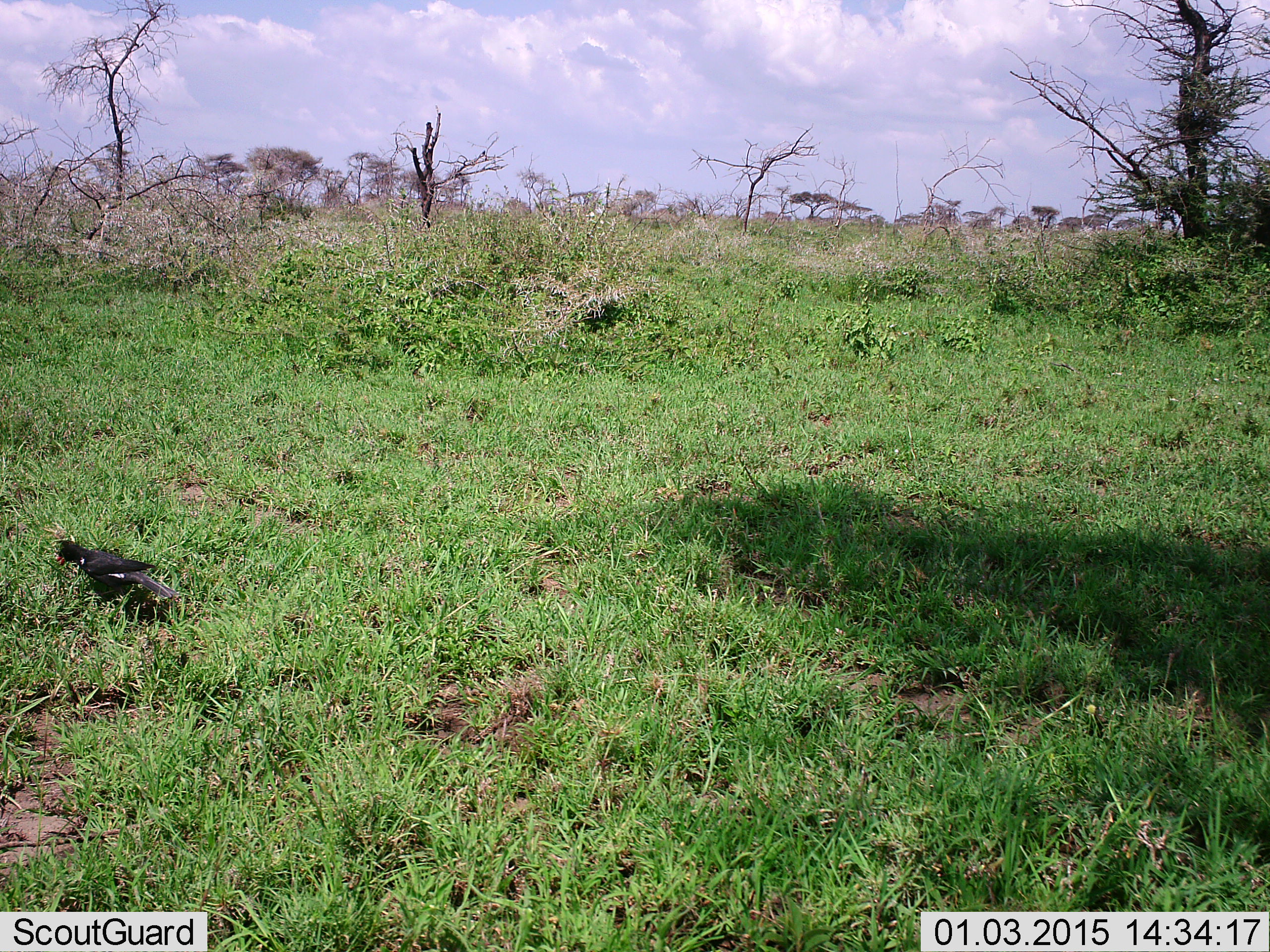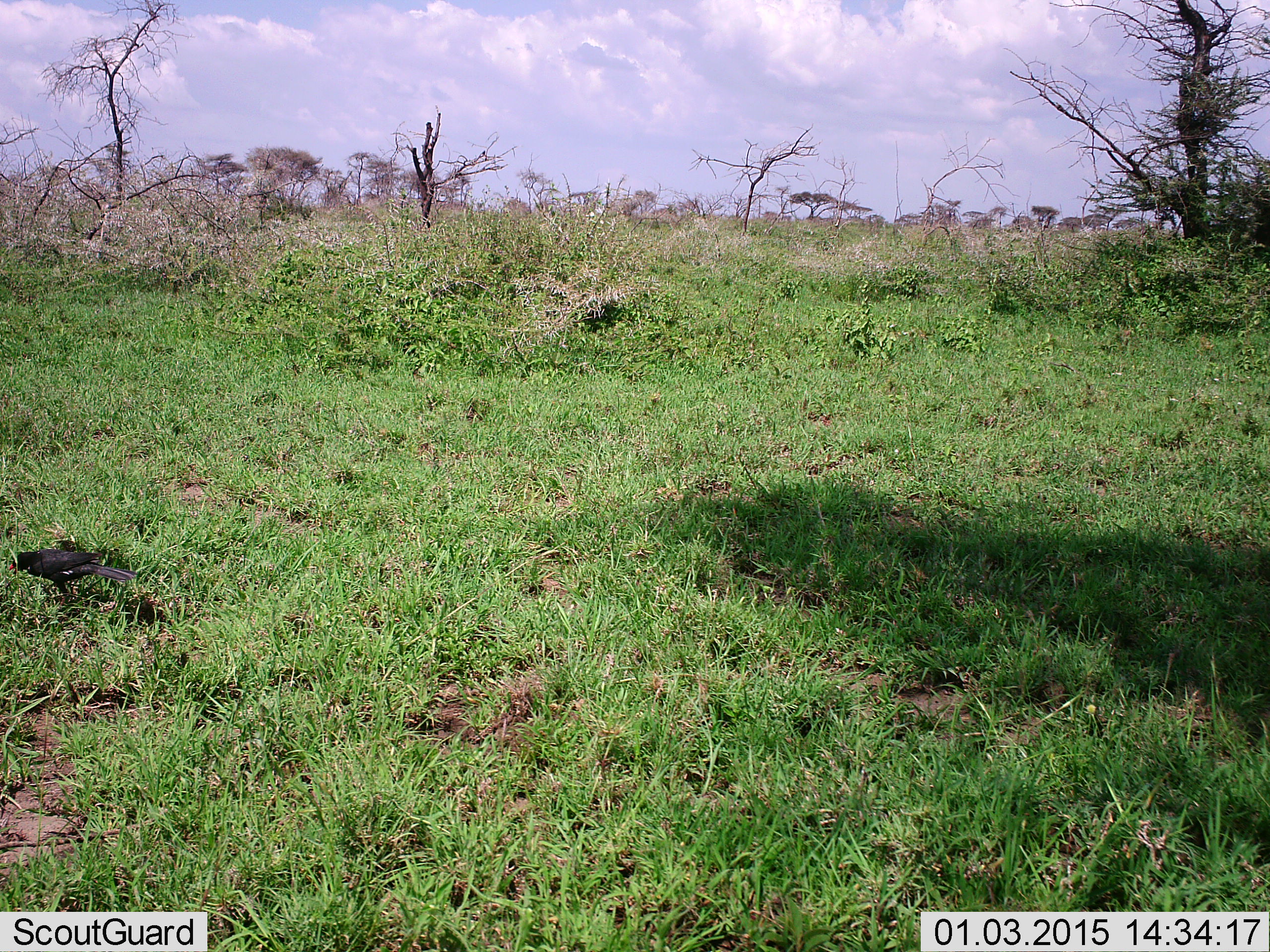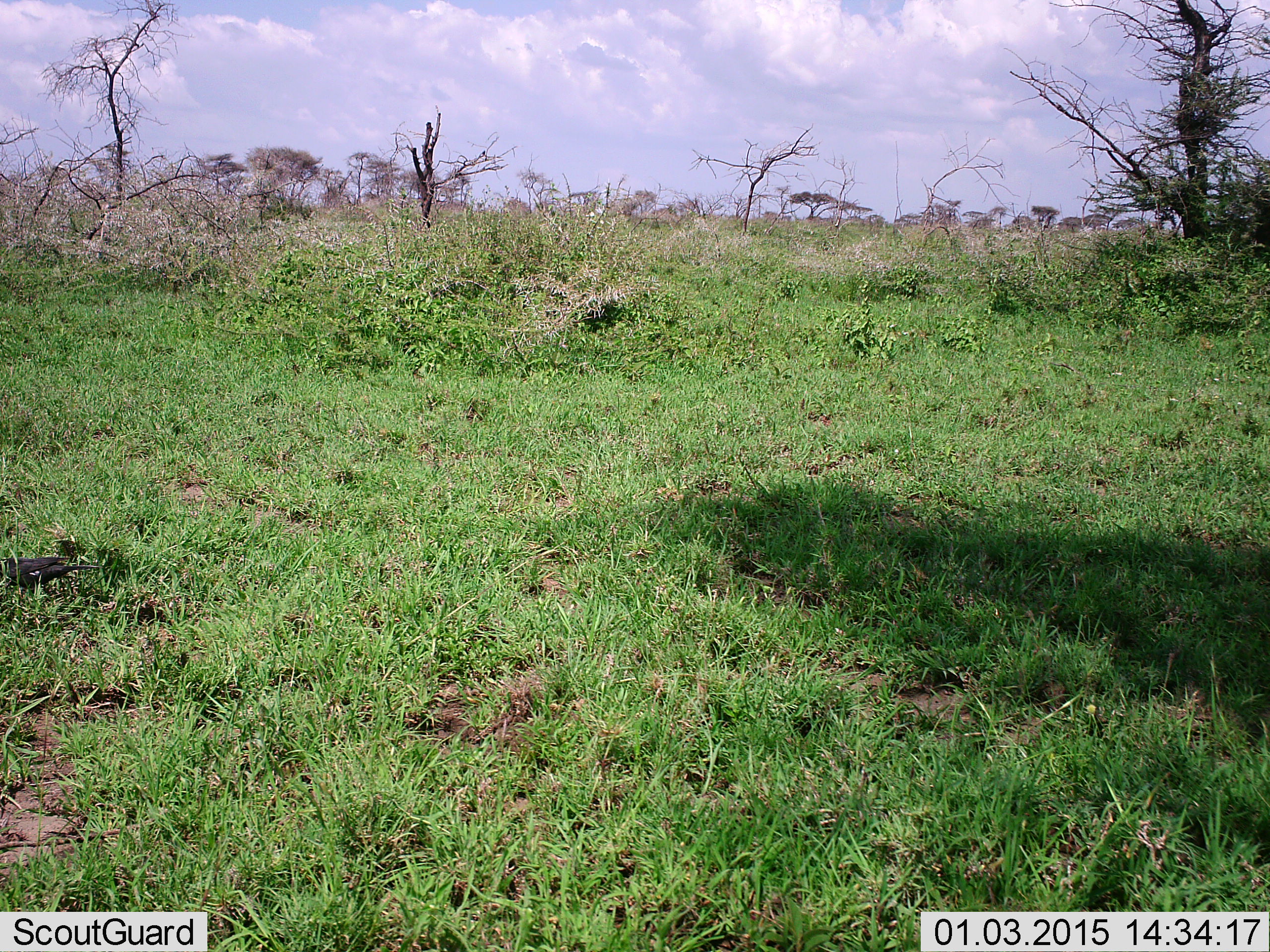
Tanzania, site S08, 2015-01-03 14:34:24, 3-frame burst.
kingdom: Animalia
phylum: Chordata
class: Aves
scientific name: Aves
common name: bird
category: otherbird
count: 1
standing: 0%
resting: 0%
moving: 90%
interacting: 0%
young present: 0%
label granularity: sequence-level